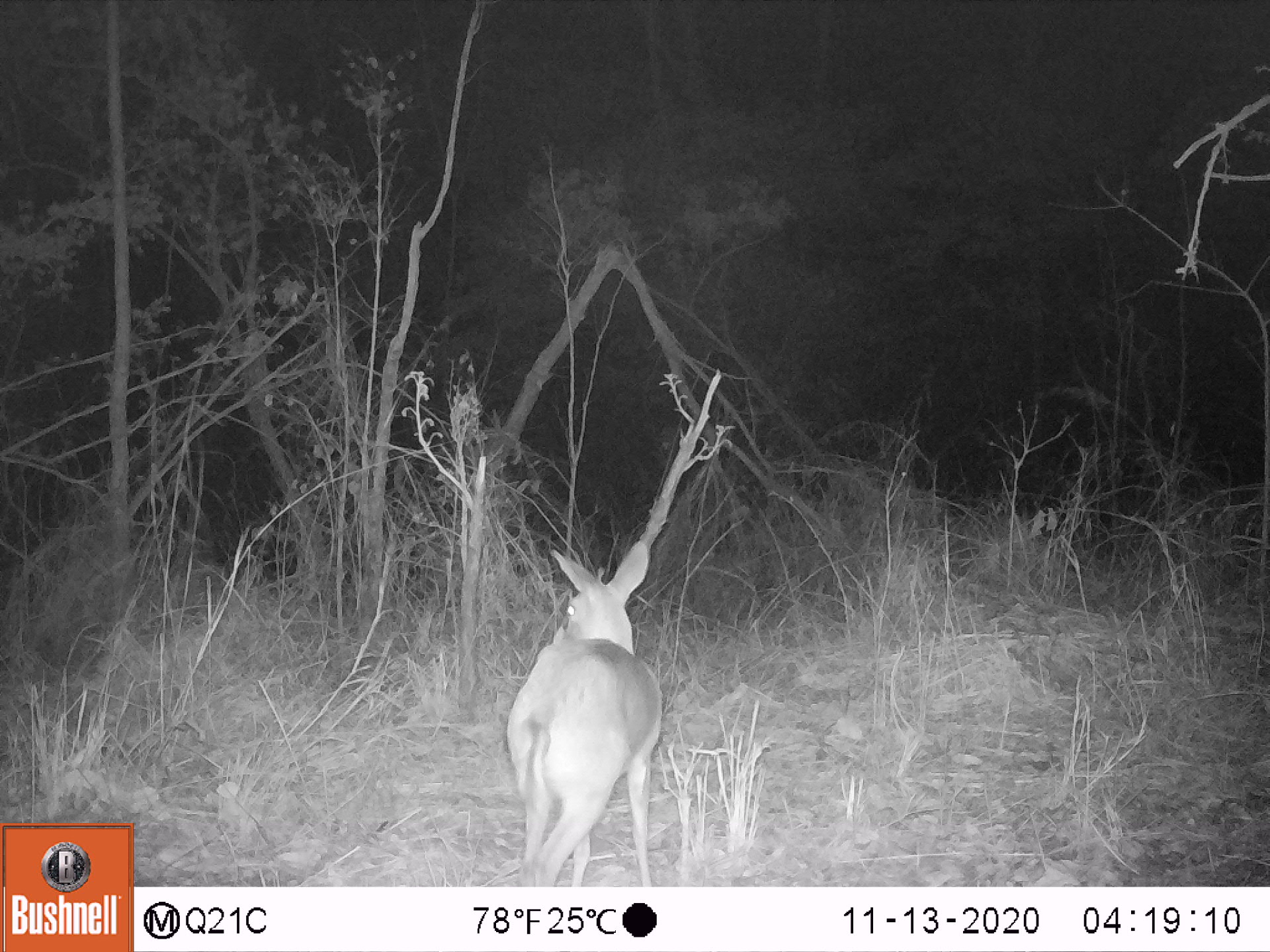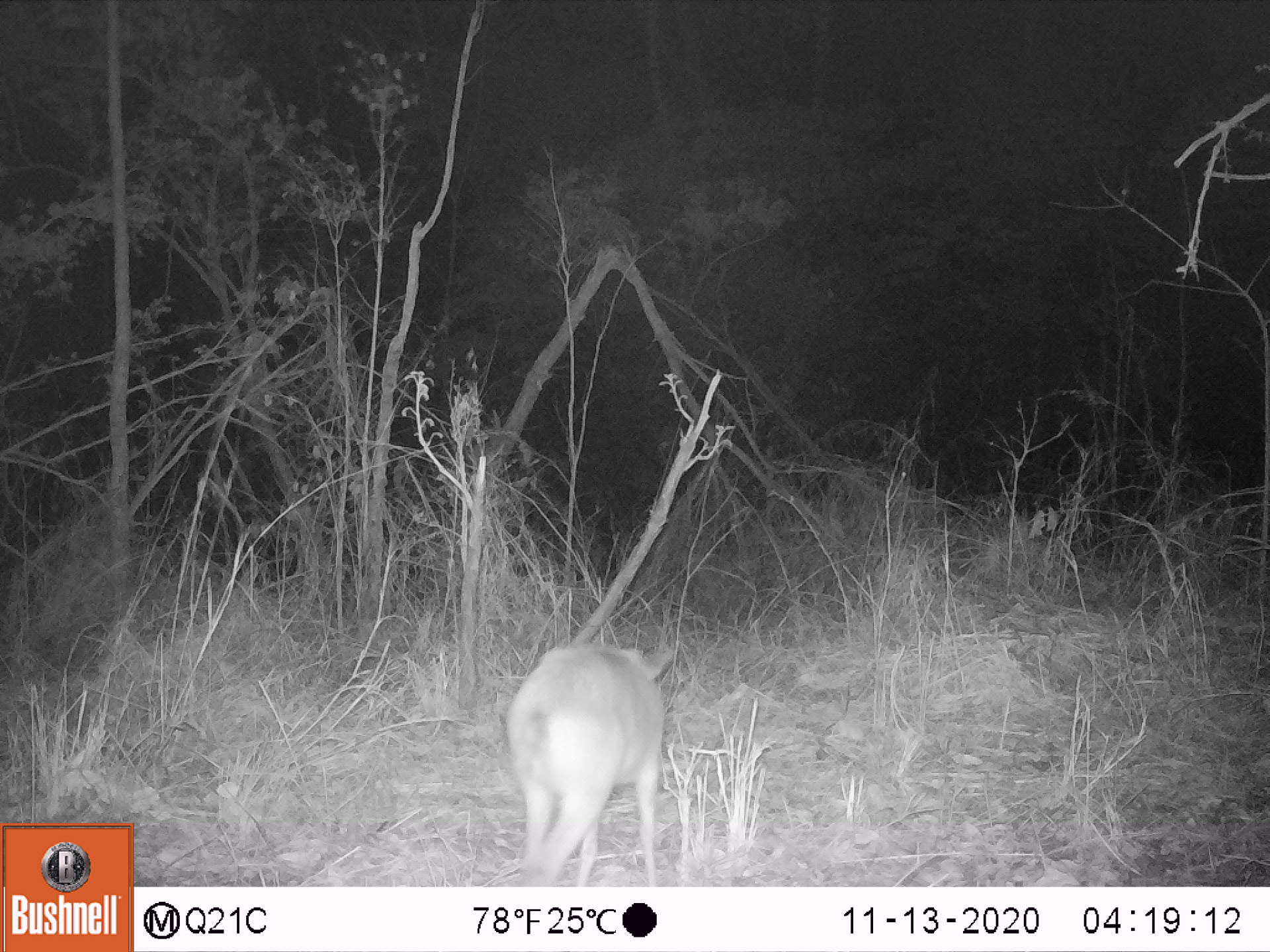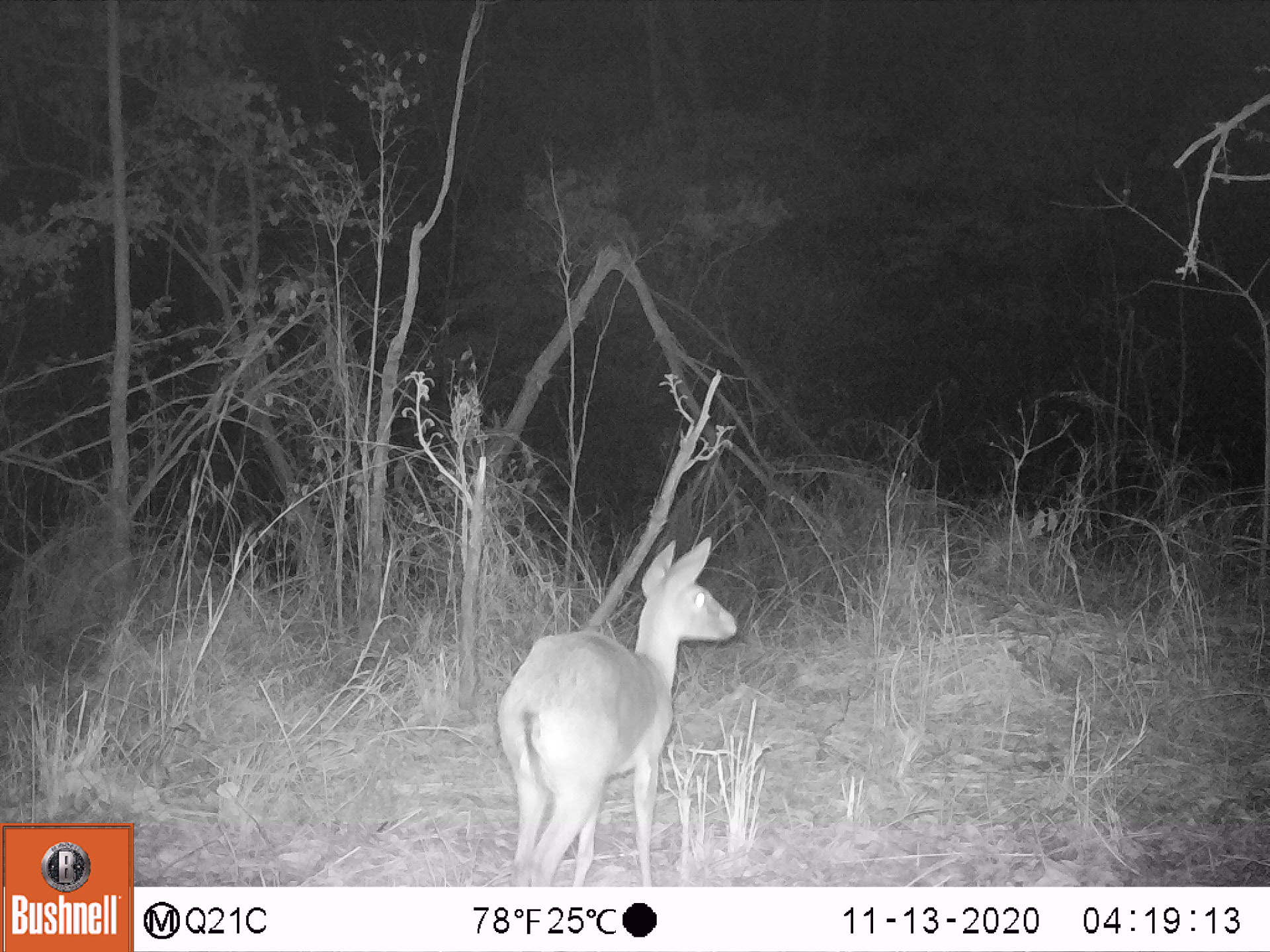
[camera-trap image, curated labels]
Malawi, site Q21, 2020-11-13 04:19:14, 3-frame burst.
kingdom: Animalia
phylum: Chordata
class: Mammalia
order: Artiodactyla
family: Bovidae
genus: Sylvicapra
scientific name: Sylvicapra grimmia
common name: common duiker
Common duiker (Sylvicapra grimmia), count 1.